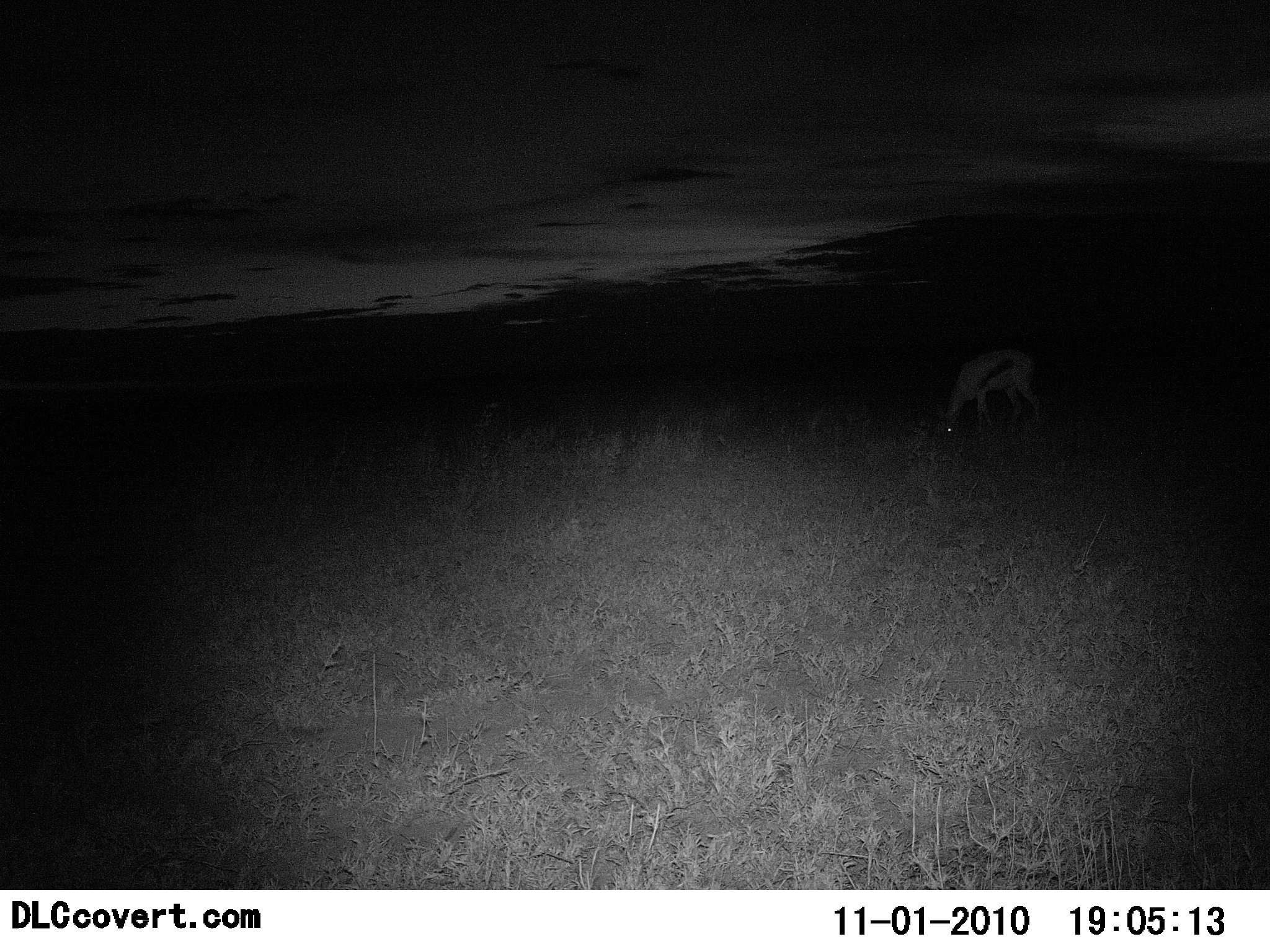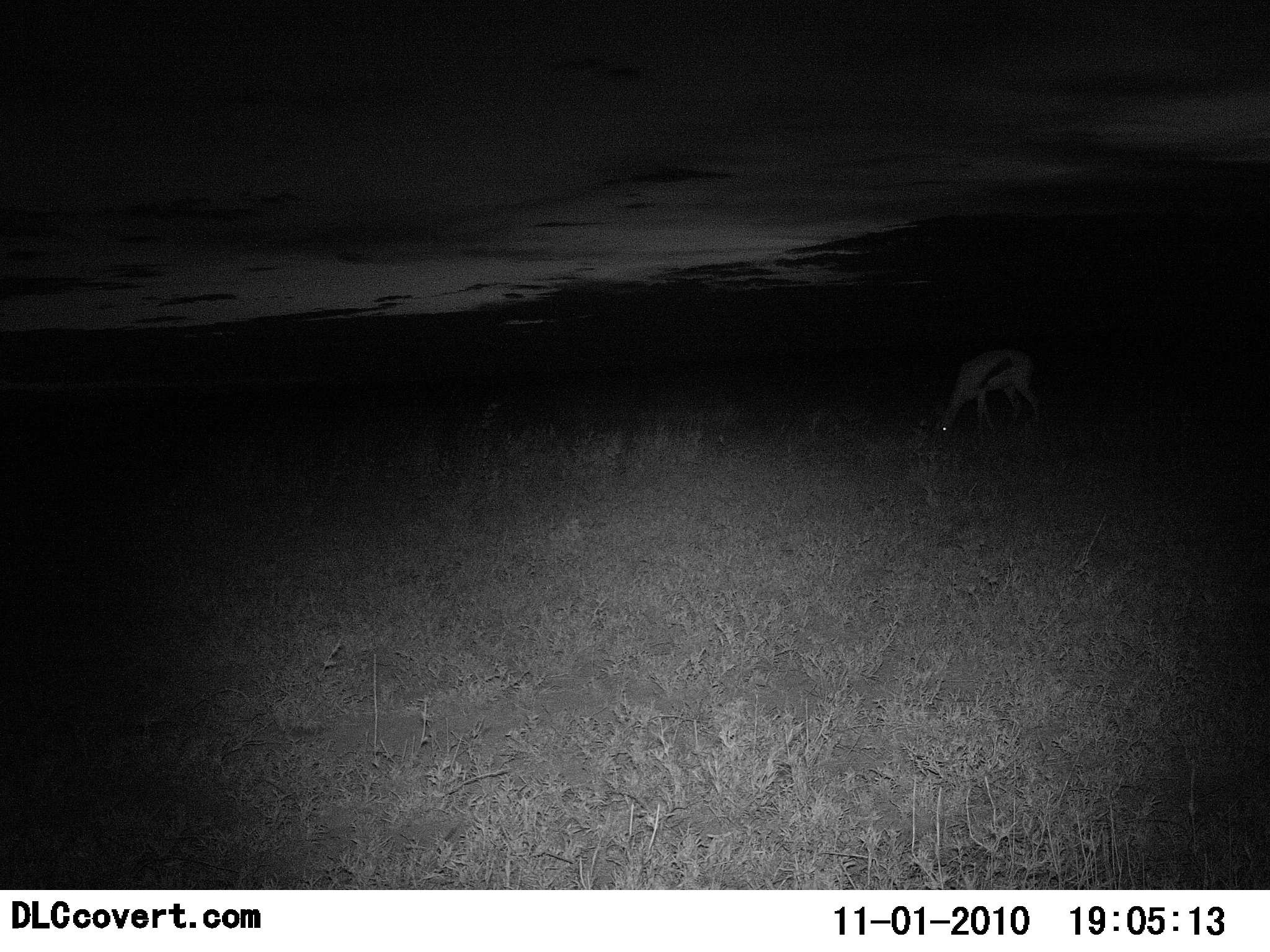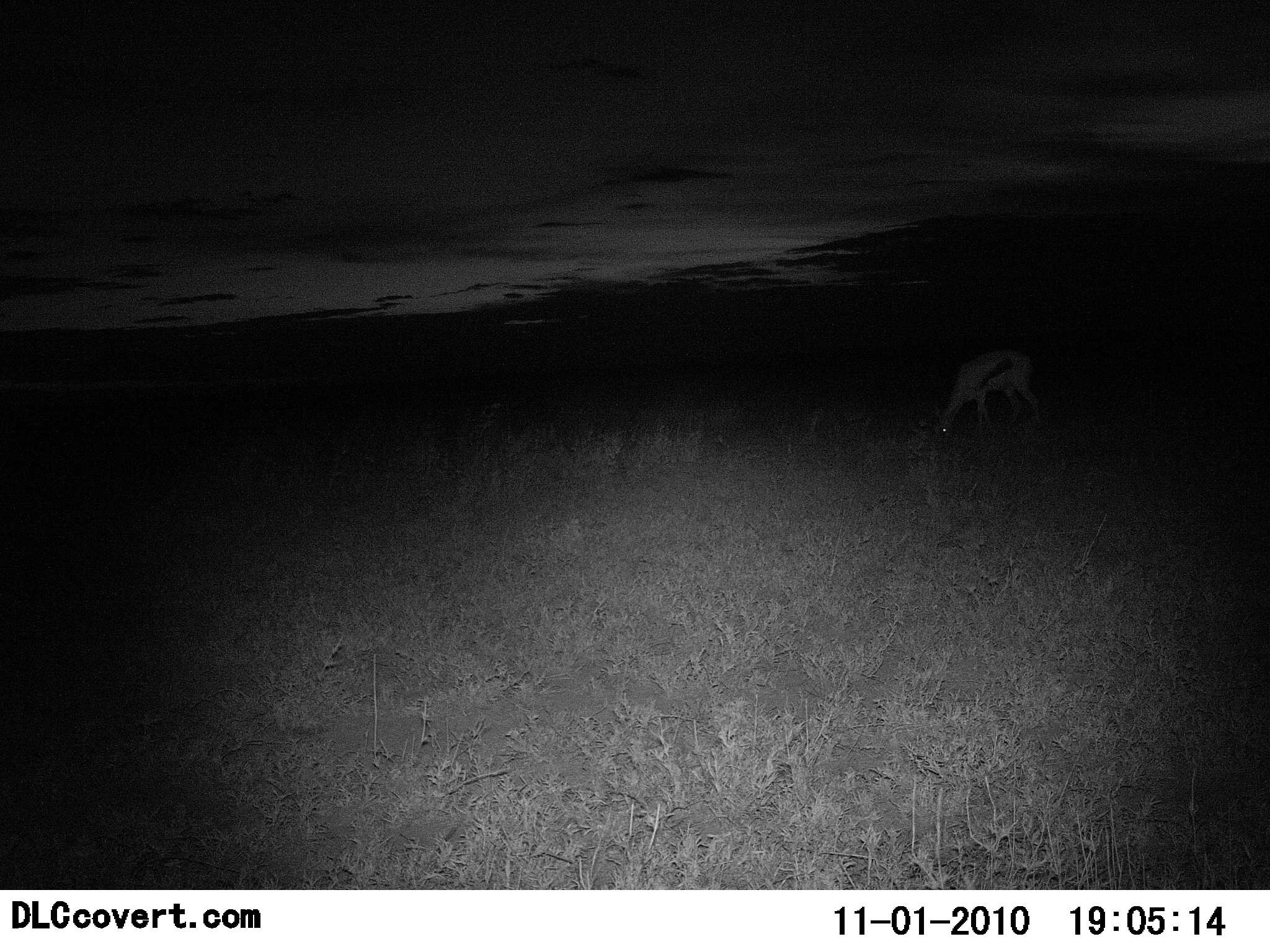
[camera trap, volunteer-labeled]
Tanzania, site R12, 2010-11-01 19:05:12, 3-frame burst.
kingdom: Animalia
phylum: Chordata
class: Mammalia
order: Artiodactyla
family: Bovidae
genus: Eudorcas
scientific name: Eudorcas thomsonii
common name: thomson's gazelle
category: gazellethomsons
Gazellethomsons (thomson's gazelle) (Eudorcas thomsonii), count 1. Behavior (volunteer vote fractions): standing 0%, resting 0%, moving 0%, interacting 0%. Young present (vote fraction): 0%. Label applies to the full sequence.